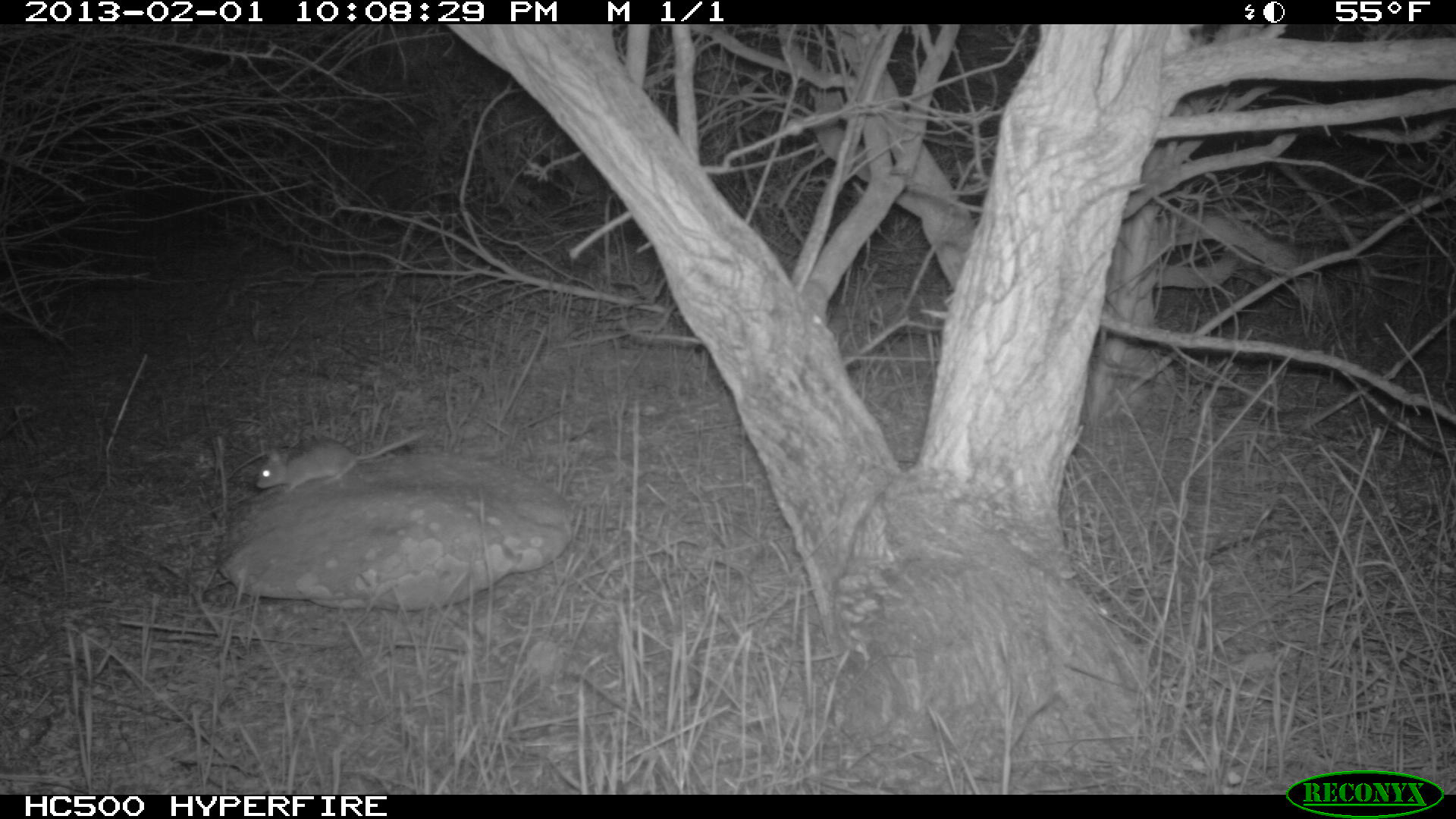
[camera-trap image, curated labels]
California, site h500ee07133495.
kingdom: Animalia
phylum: Chordata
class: Mammalia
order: Rodentia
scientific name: Rodentia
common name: rodent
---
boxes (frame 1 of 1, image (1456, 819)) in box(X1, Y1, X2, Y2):
rodent: box(256, 428, 425, 493)